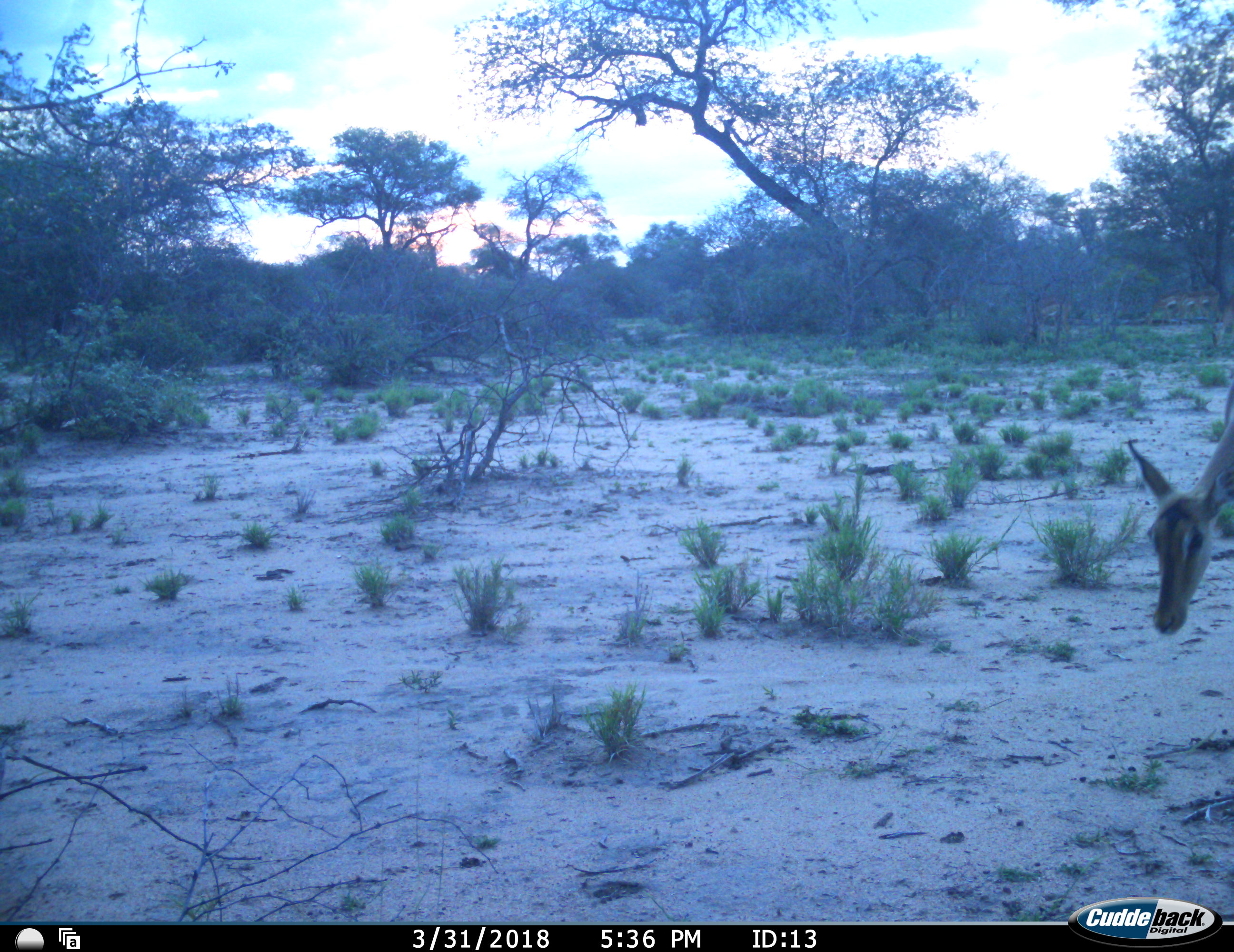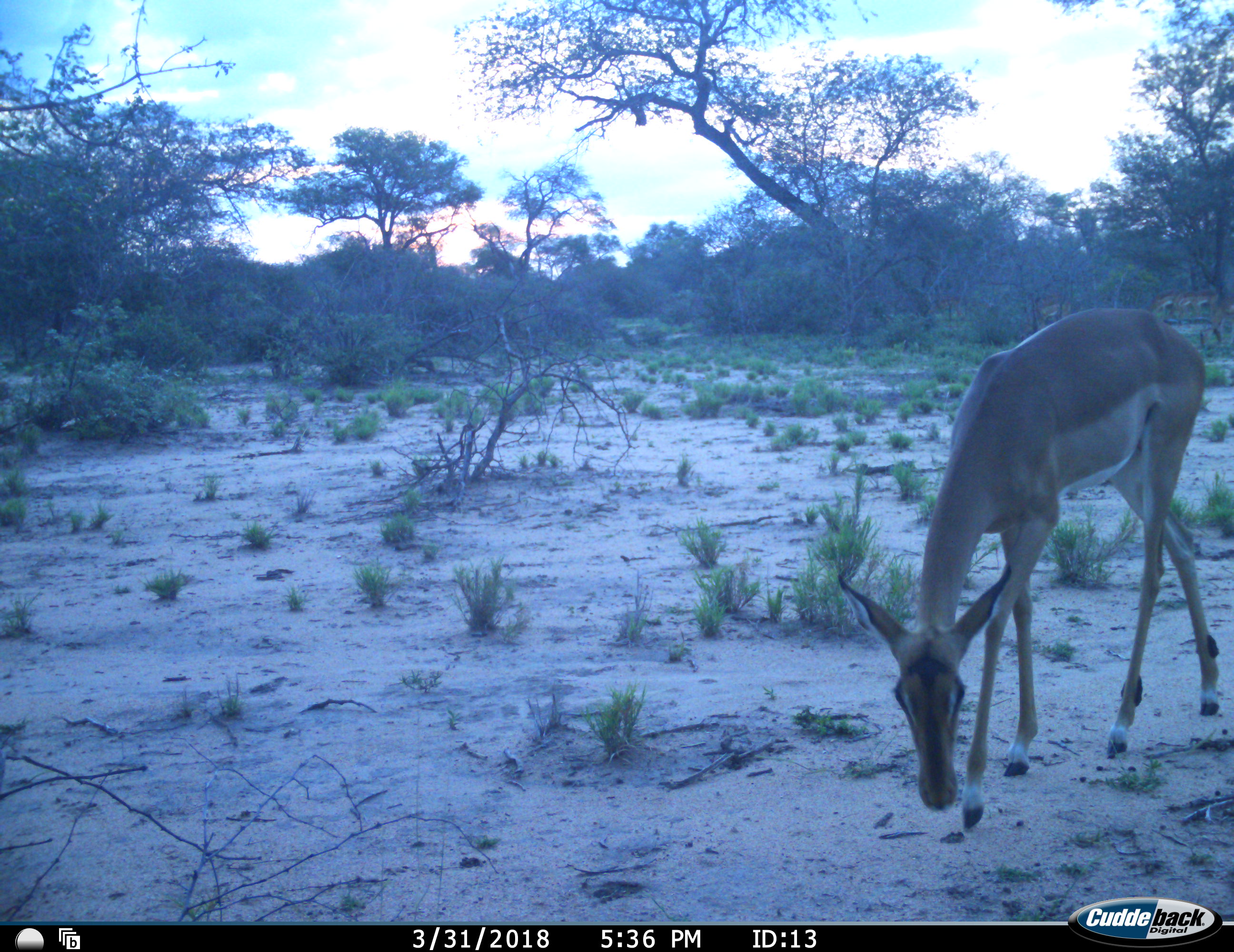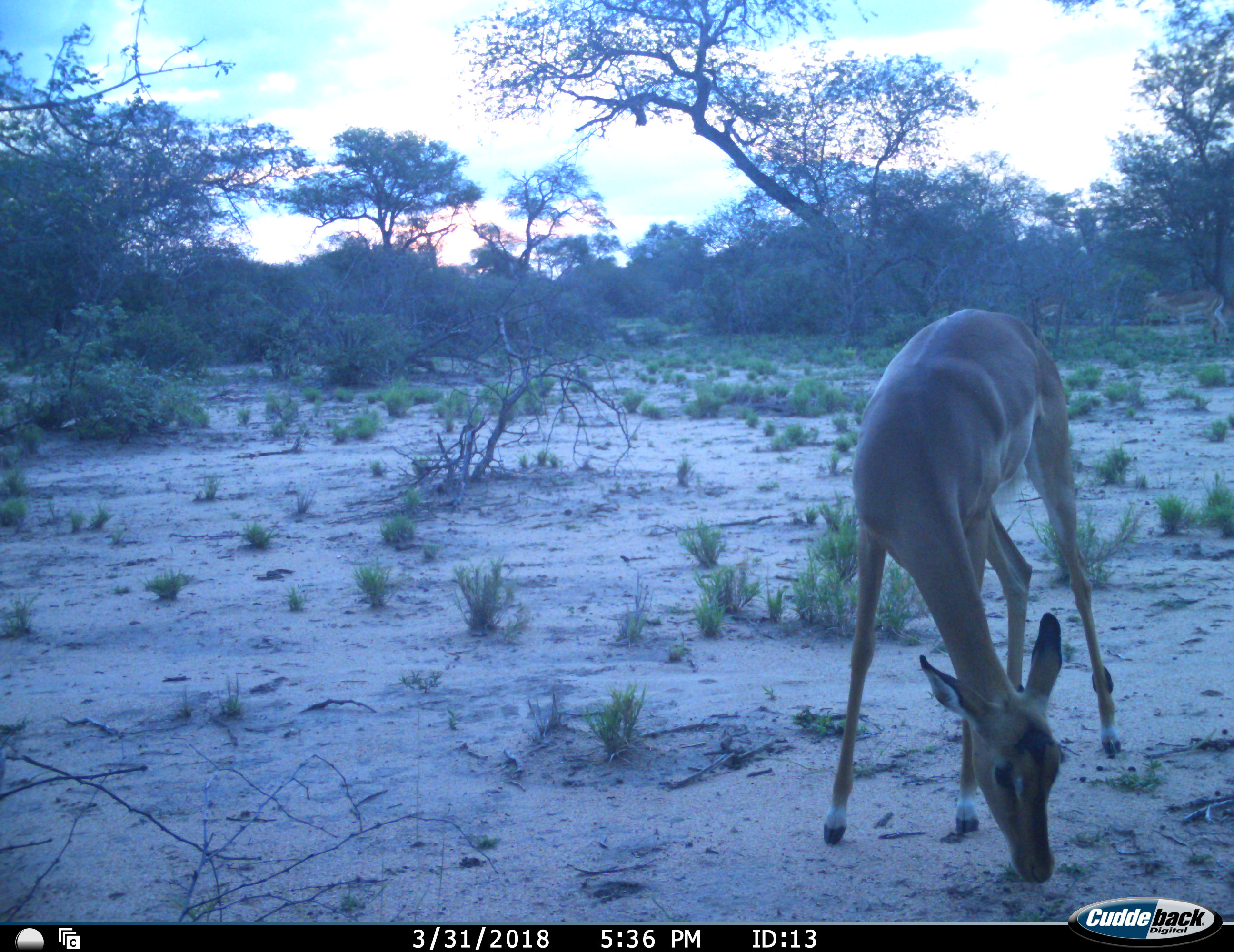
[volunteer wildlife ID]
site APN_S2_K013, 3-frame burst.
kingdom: Animalia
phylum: Chordata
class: Mammalia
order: Artiodactyla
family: Bovidae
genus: Aepyceros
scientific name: Aepyceros melampus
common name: impala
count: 1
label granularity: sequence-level